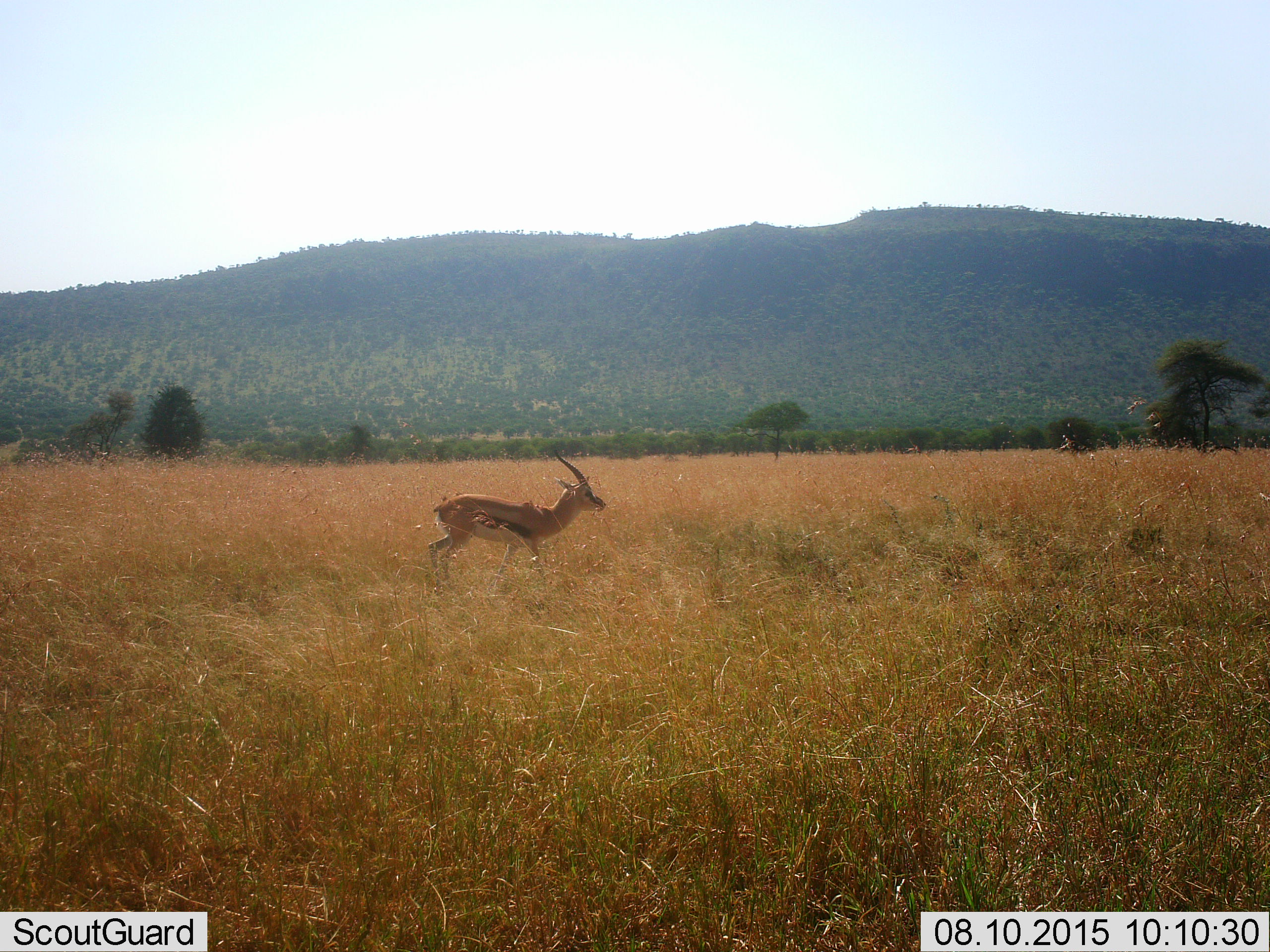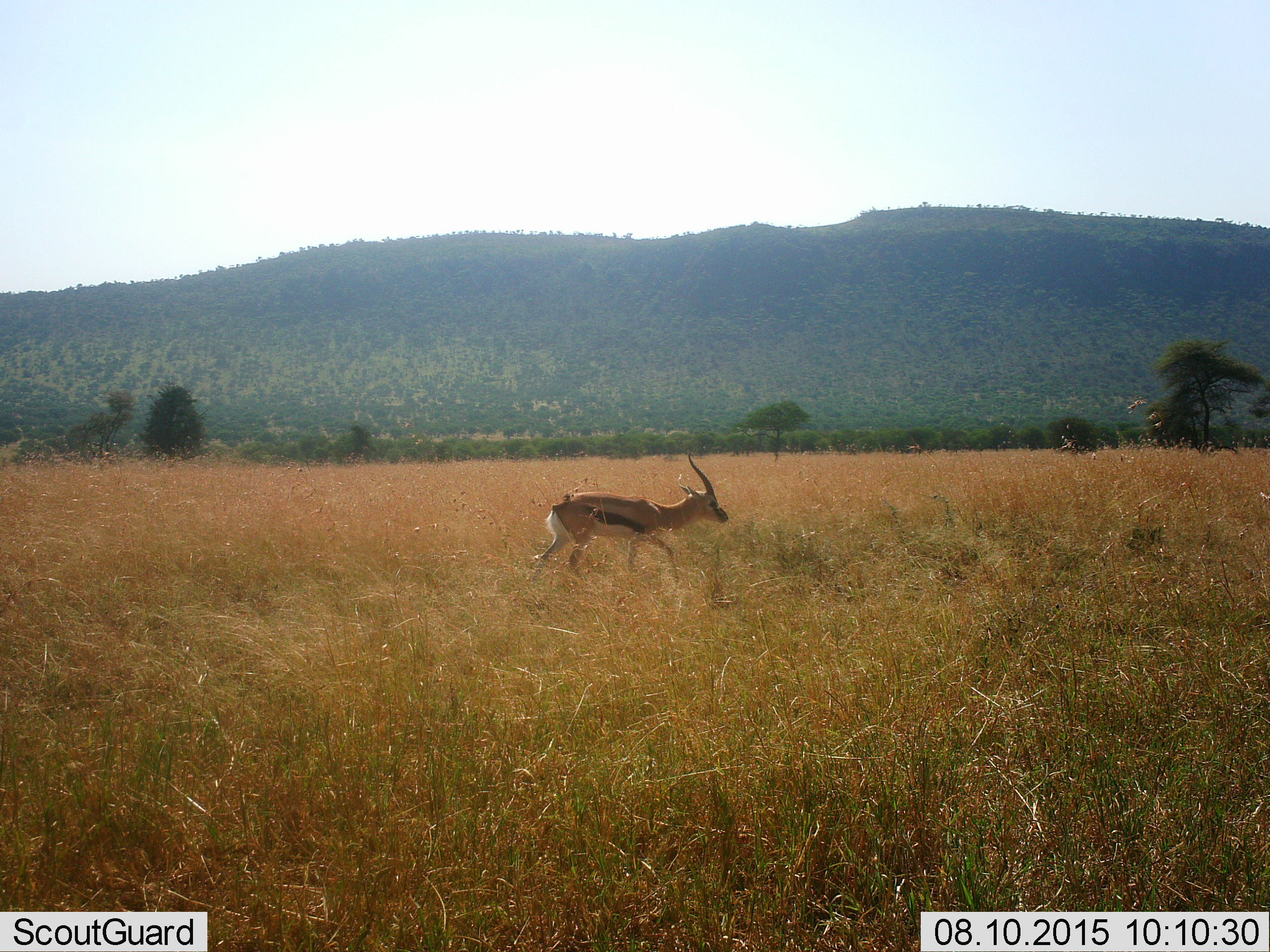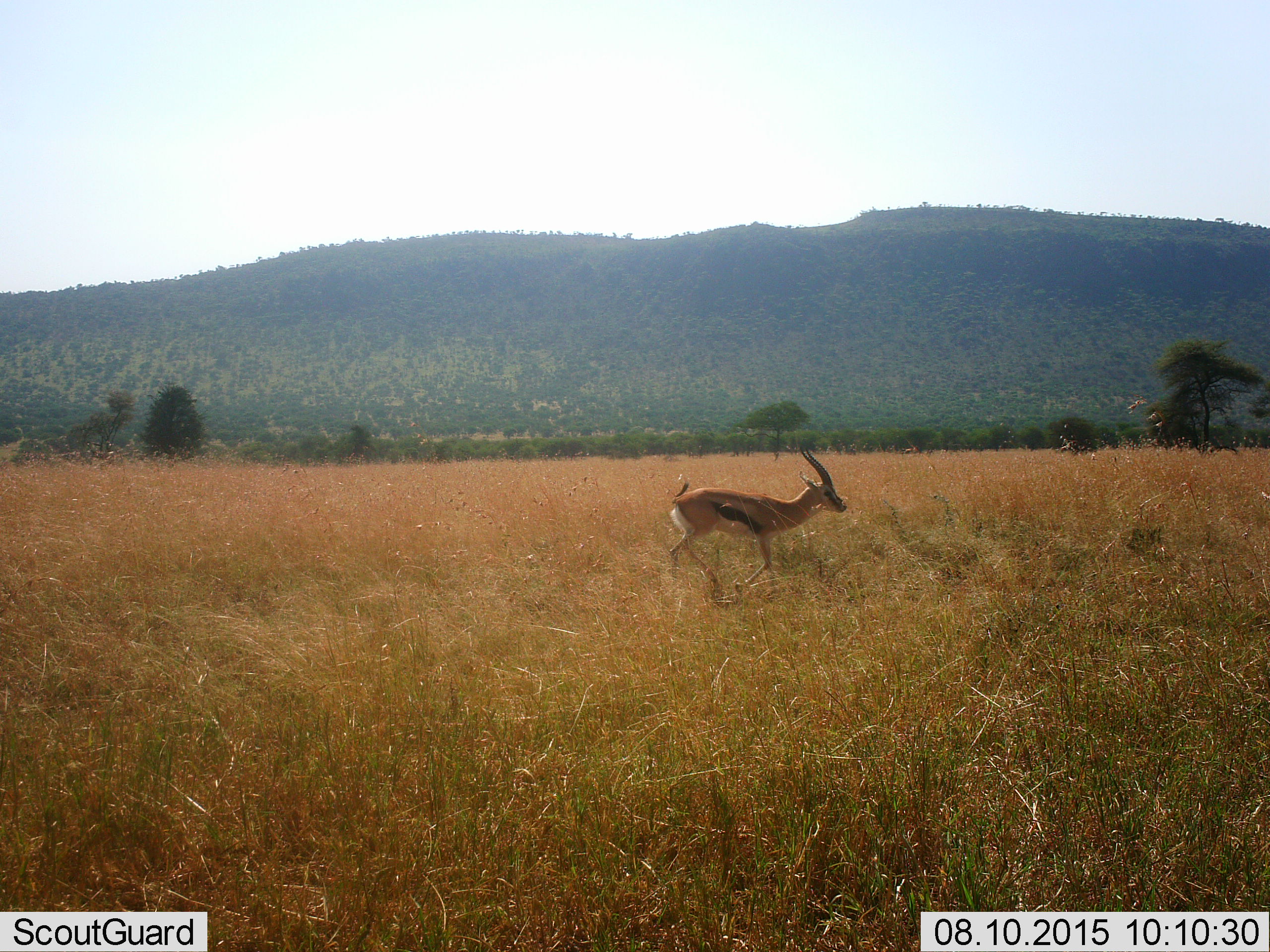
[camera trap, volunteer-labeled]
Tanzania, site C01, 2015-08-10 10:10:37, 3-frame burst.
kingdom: Animalia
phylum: Chordata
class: Mammalia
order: Artiodactyla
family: Bovidae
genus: Eudorcas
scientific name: Eudorcas thomsonii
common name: thomson's gazelle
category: gazellethomsons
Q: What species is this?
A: Gazellethomsons (thomson's gazelle) (Eudorcas thomsonii).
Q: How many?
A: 1.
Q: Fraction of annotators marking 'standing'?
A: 6%.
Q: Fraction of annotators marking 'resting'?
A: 0%.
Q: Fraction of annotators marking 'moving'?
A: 100%.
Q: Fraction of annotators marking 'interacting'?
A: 0%.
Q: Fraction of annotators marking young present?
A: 0%.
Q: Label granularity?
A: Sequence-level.